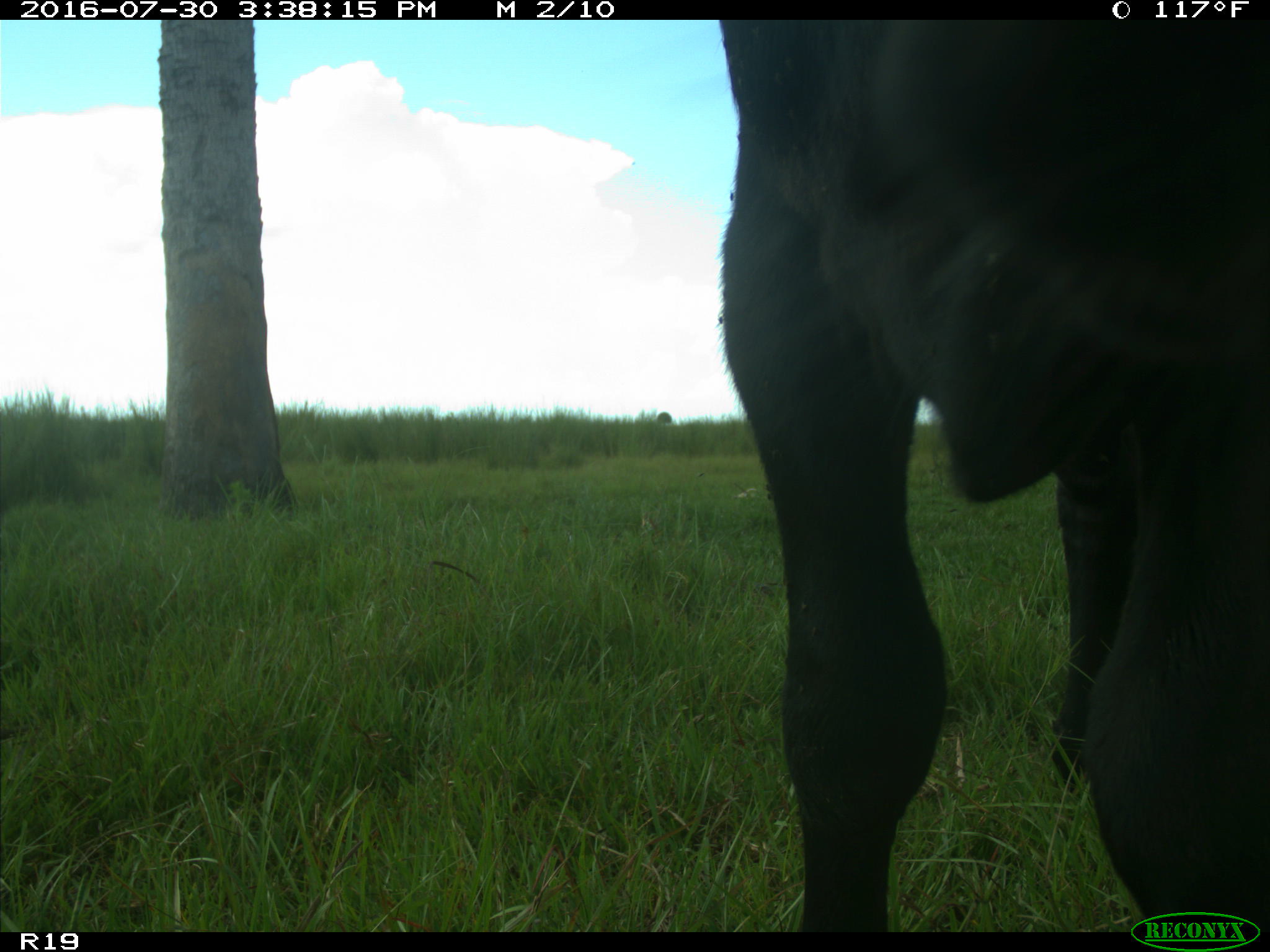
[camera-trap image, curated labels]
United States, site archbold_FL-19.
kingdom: Animalia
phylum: Chordata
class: Mammalia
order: Artiodactyla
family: Bovidae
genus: Bos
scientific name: Bos taurus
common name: domestic cow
Bos taurus (domestic cow).